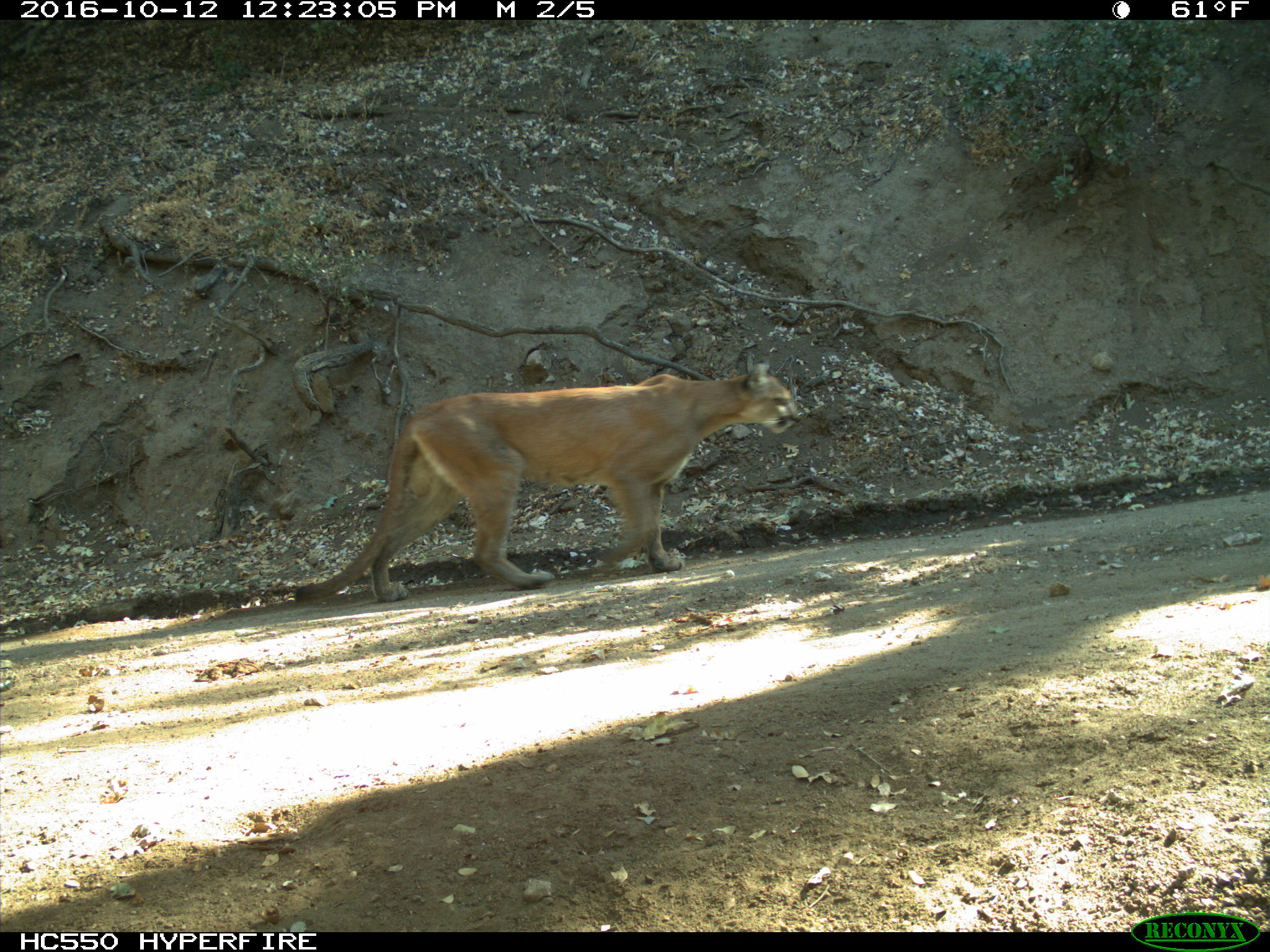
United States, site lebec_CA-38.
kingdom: Animalia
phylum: Chordata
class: Mammalia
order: Carnivora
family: Felidae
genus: Puma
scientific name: Puma concolor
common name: mountain lion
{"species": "Puma concolor (mountain lion)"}